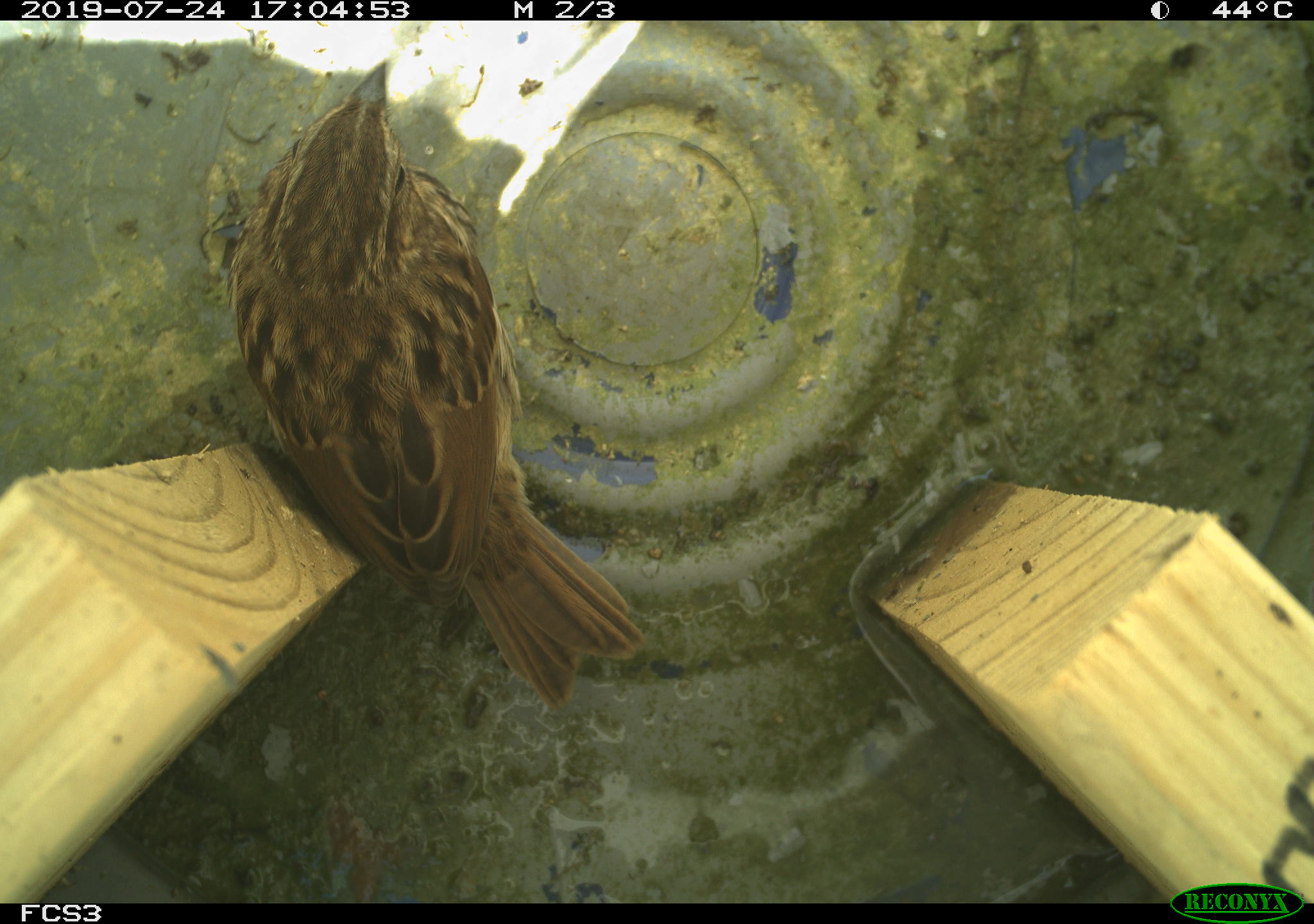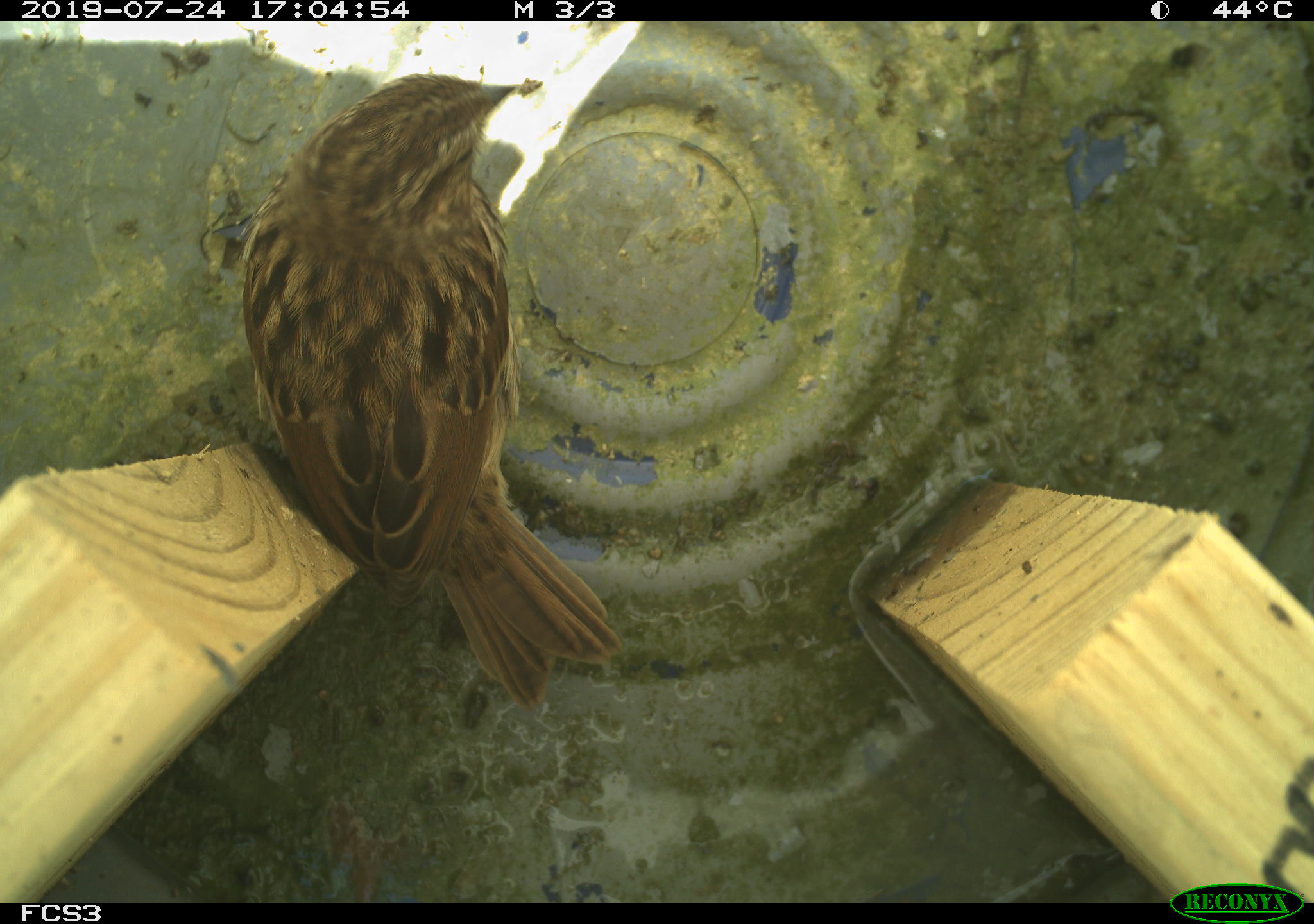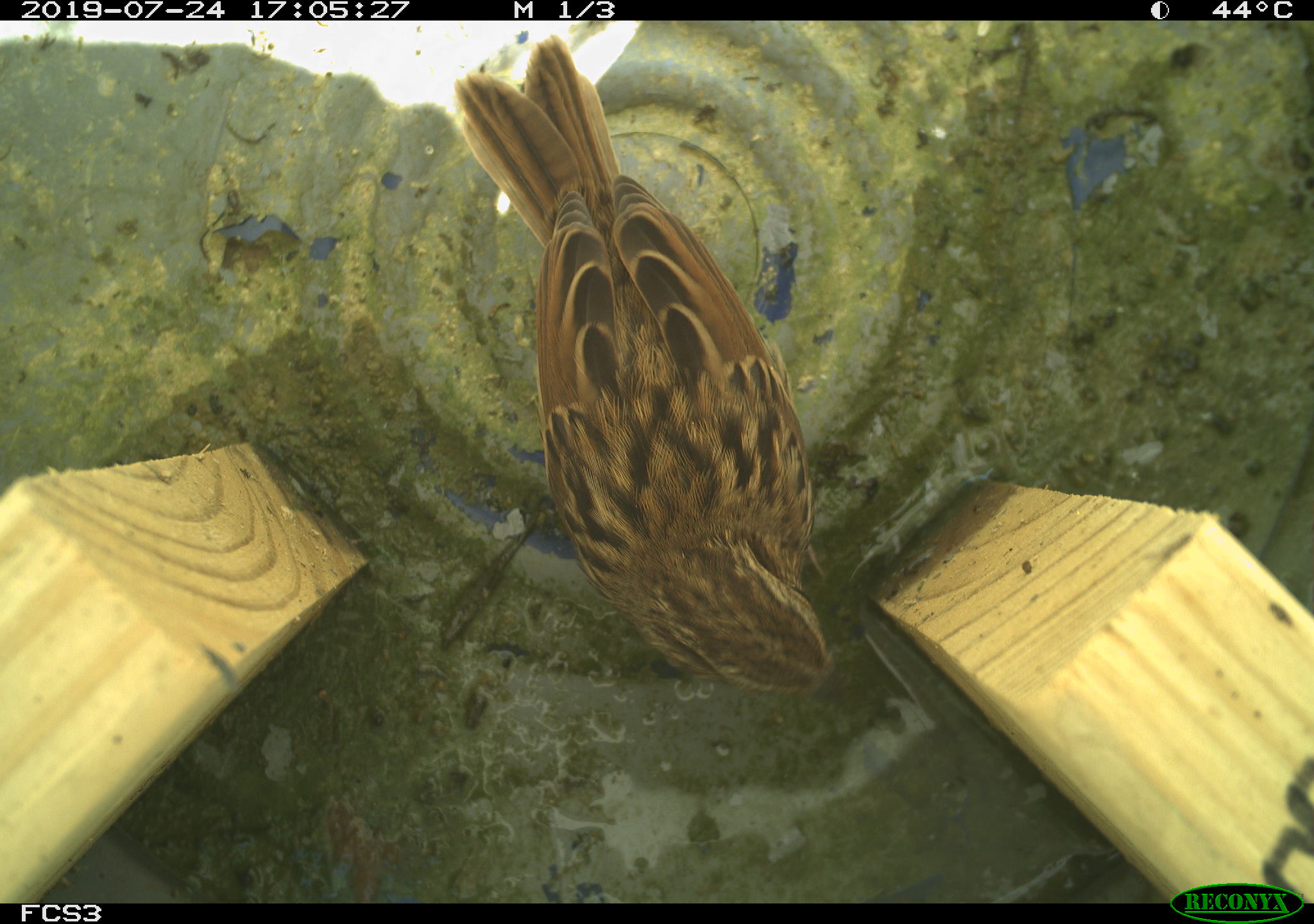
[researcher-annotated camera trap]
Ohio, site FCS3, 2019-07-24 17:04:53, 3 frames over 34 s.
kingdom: Animalia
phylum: Chordata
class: Aves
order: Passeriformes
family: Passerellidae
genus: Melospiza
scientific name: Melospiza melodia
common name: song sparrow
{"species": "song sparrow (Melospiza melodia)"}